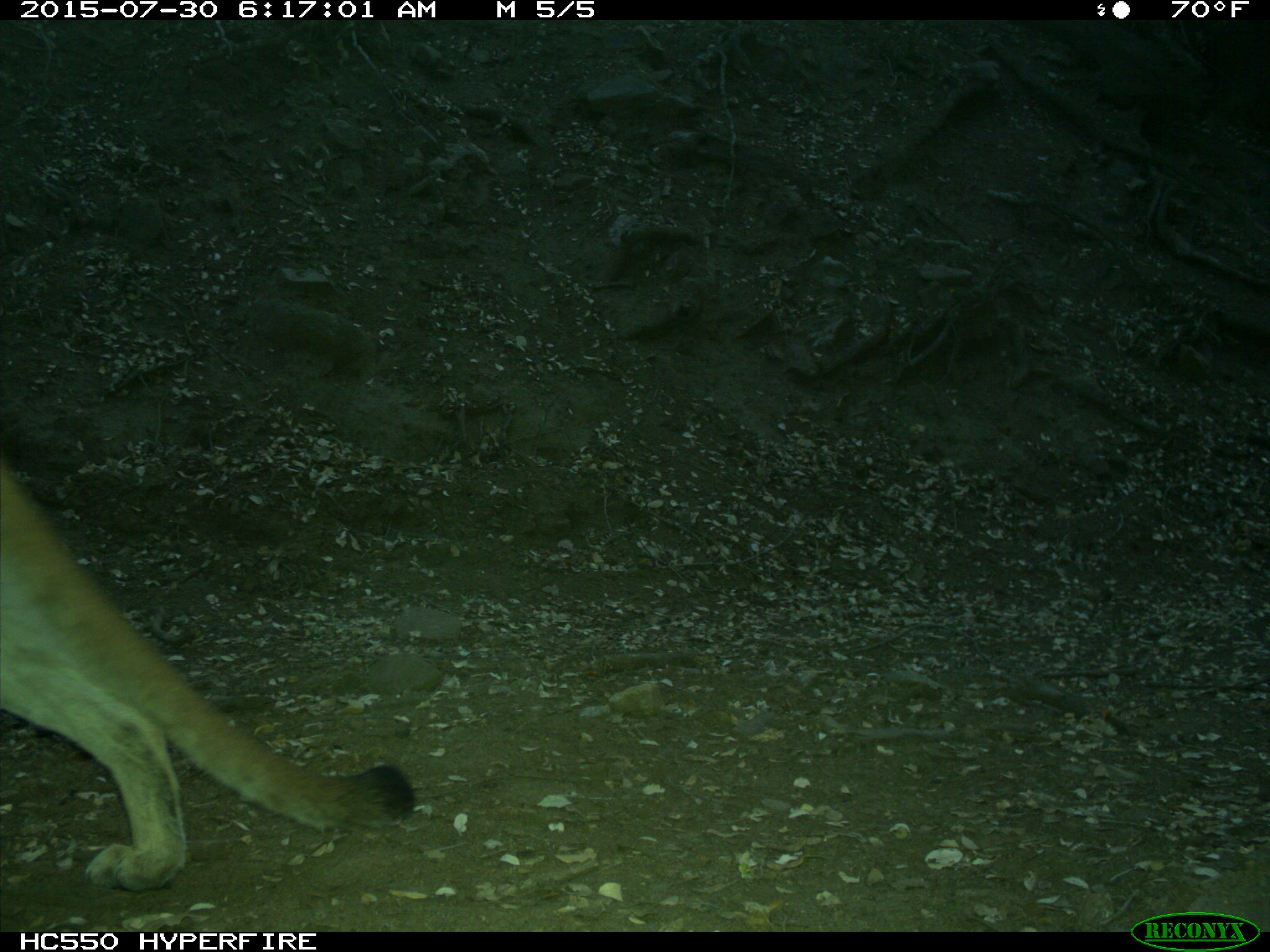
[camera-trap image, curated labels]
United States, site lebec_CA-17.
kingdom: Animalia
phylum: Chordata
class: Mammalia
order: Carnivora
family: Felidae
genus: Puma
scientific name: Puma concolor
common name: mountain lion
Puma concolor (mountain lion).